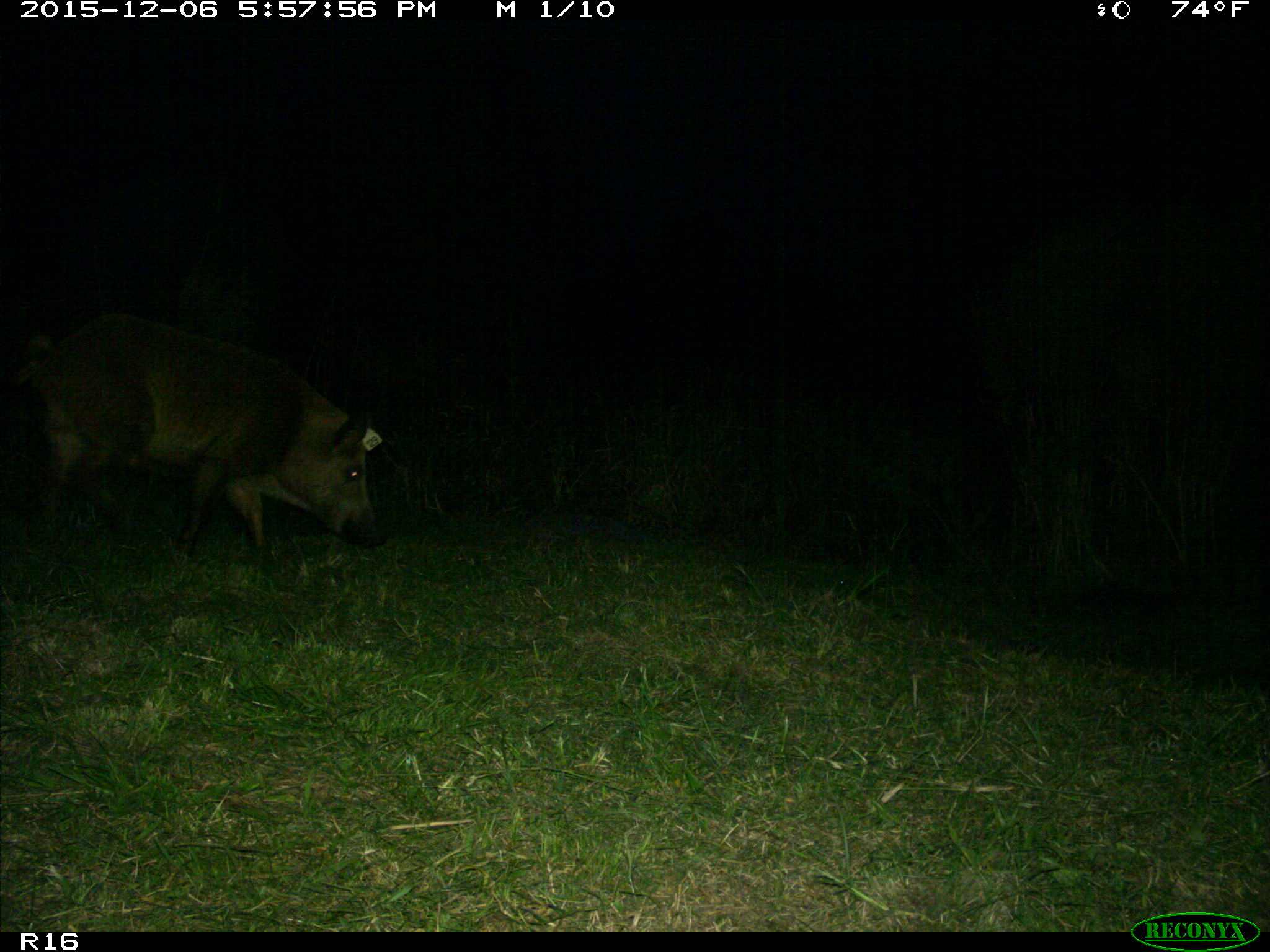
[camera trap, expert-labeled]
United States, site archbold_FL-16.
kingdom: Animalia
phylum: Chordata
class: Mammalia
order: Artiodactyla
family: Suidae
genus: Sus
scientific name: Sus scrofa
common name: wild boar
Sus scrofa (wild boar).